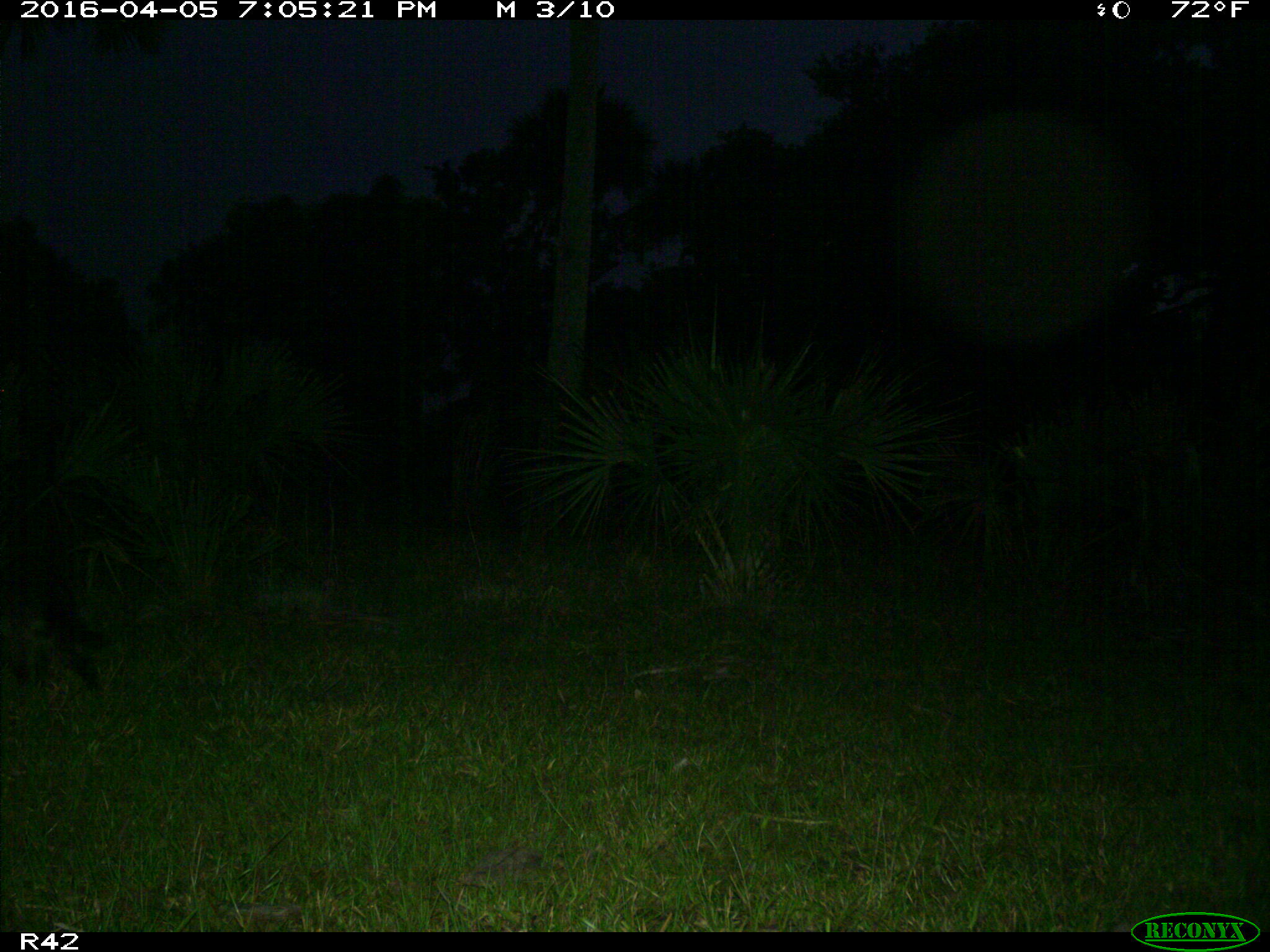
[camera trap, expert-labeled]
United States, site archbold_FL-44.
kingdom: Animalia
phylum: Chordata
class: Mammalia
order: Carnivora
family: Procyonidae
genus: Procyon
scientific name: Procyon lotor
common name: common raccoon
Procyon lotor (common raccoon).